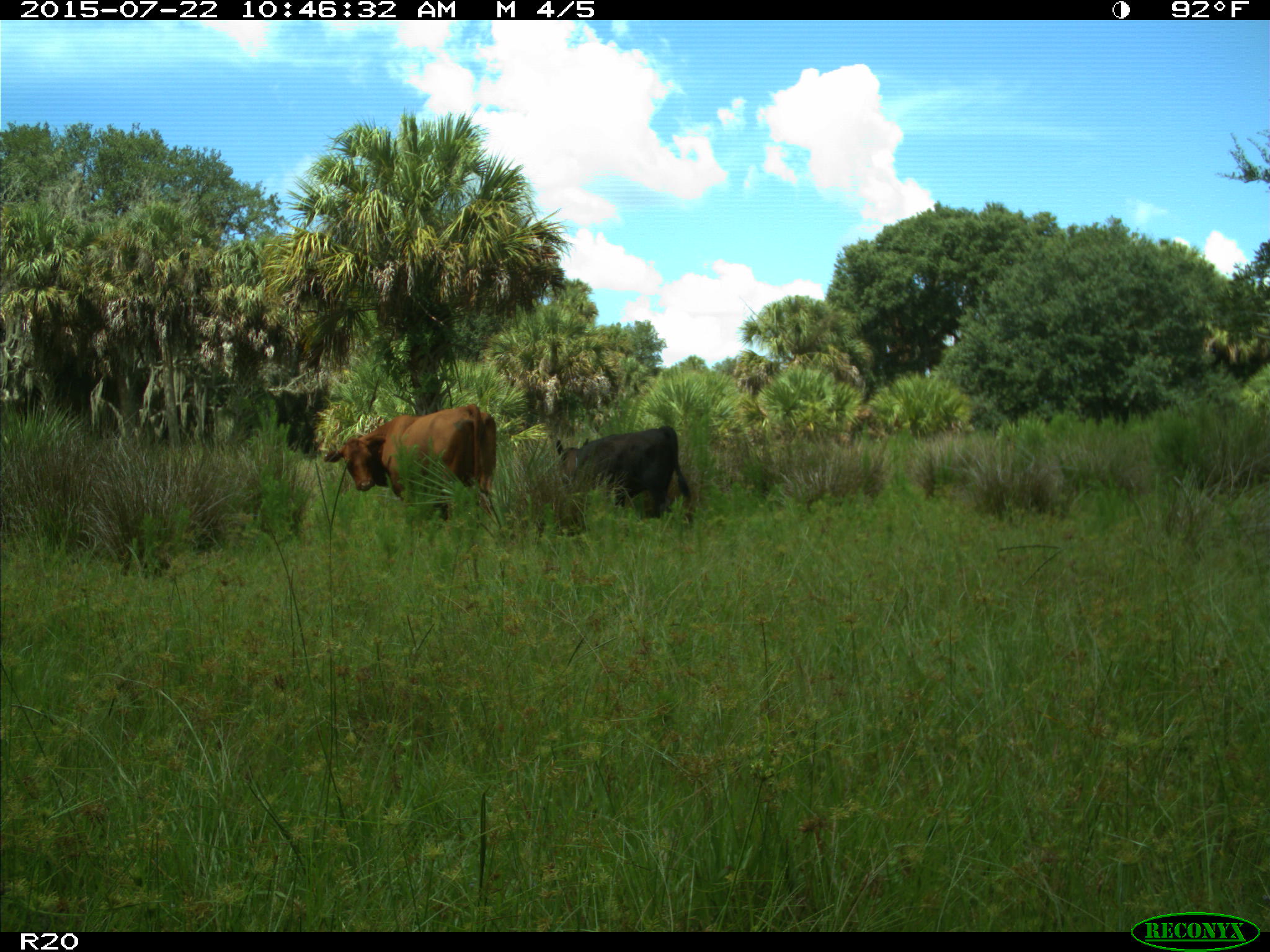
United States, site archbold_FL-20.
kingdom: Animalia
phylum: Chordata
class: Mammalia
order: Artiodactyla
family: Bovidae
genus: Bos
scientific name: Bos taurus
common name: domestic cow